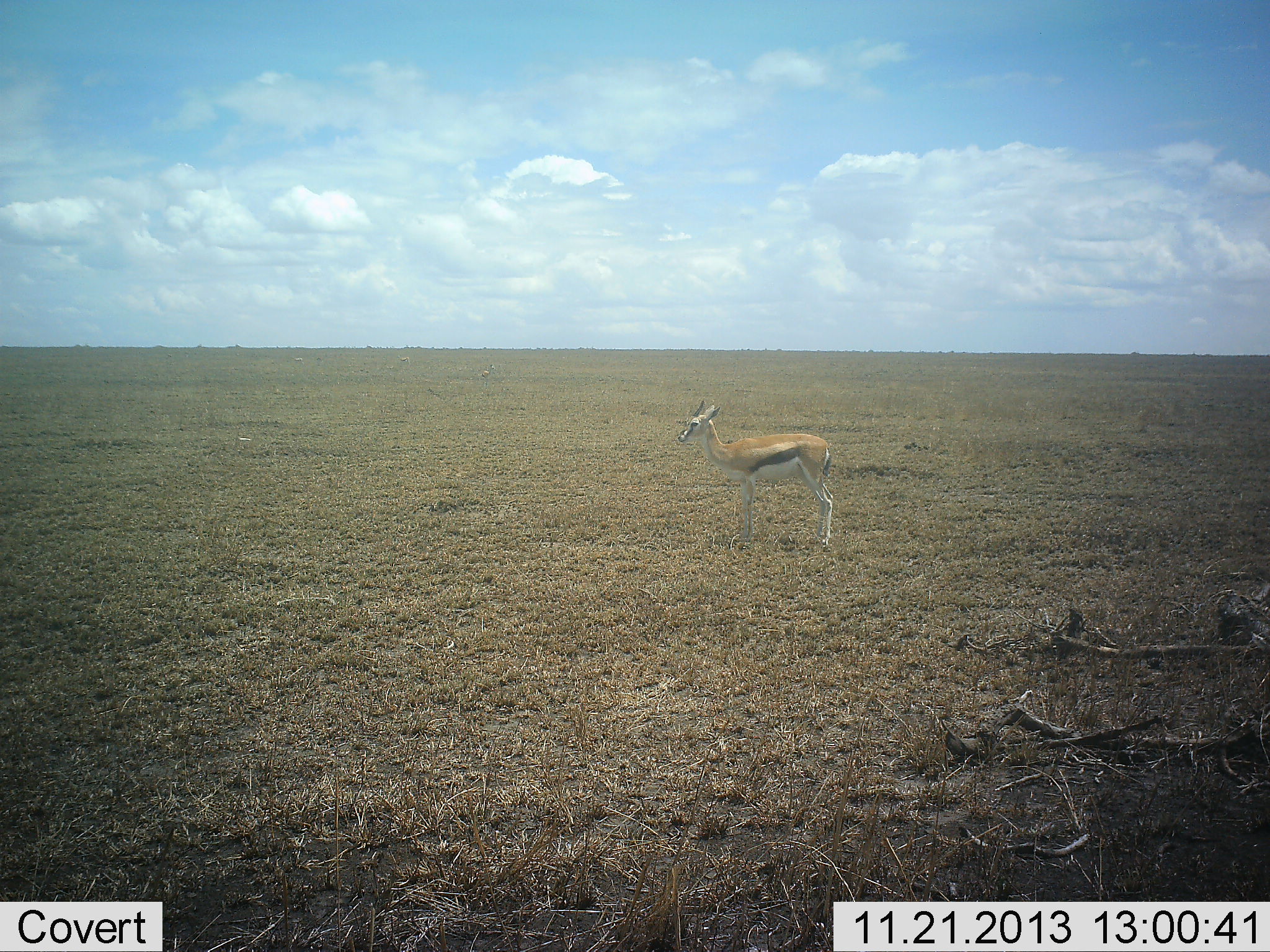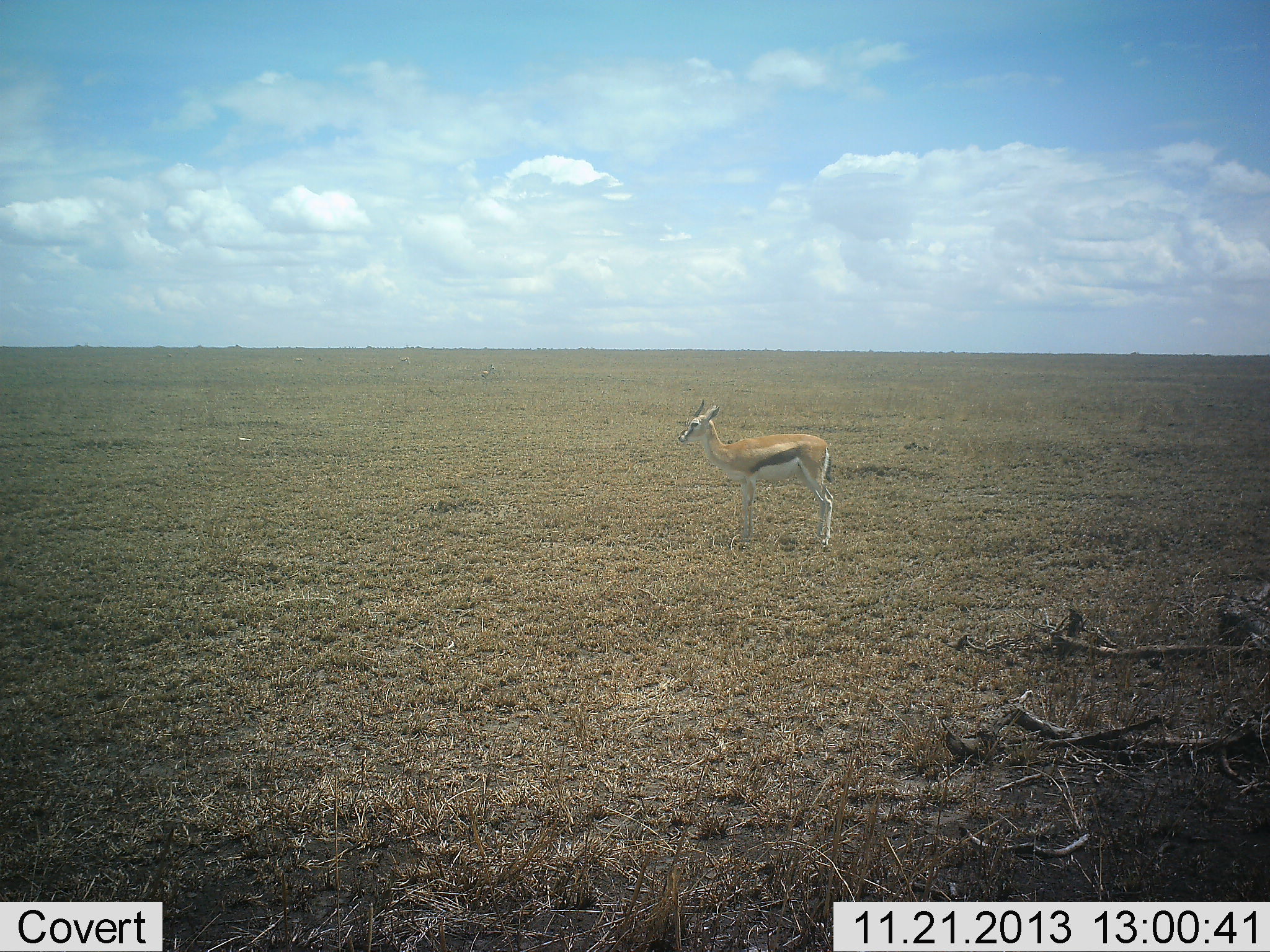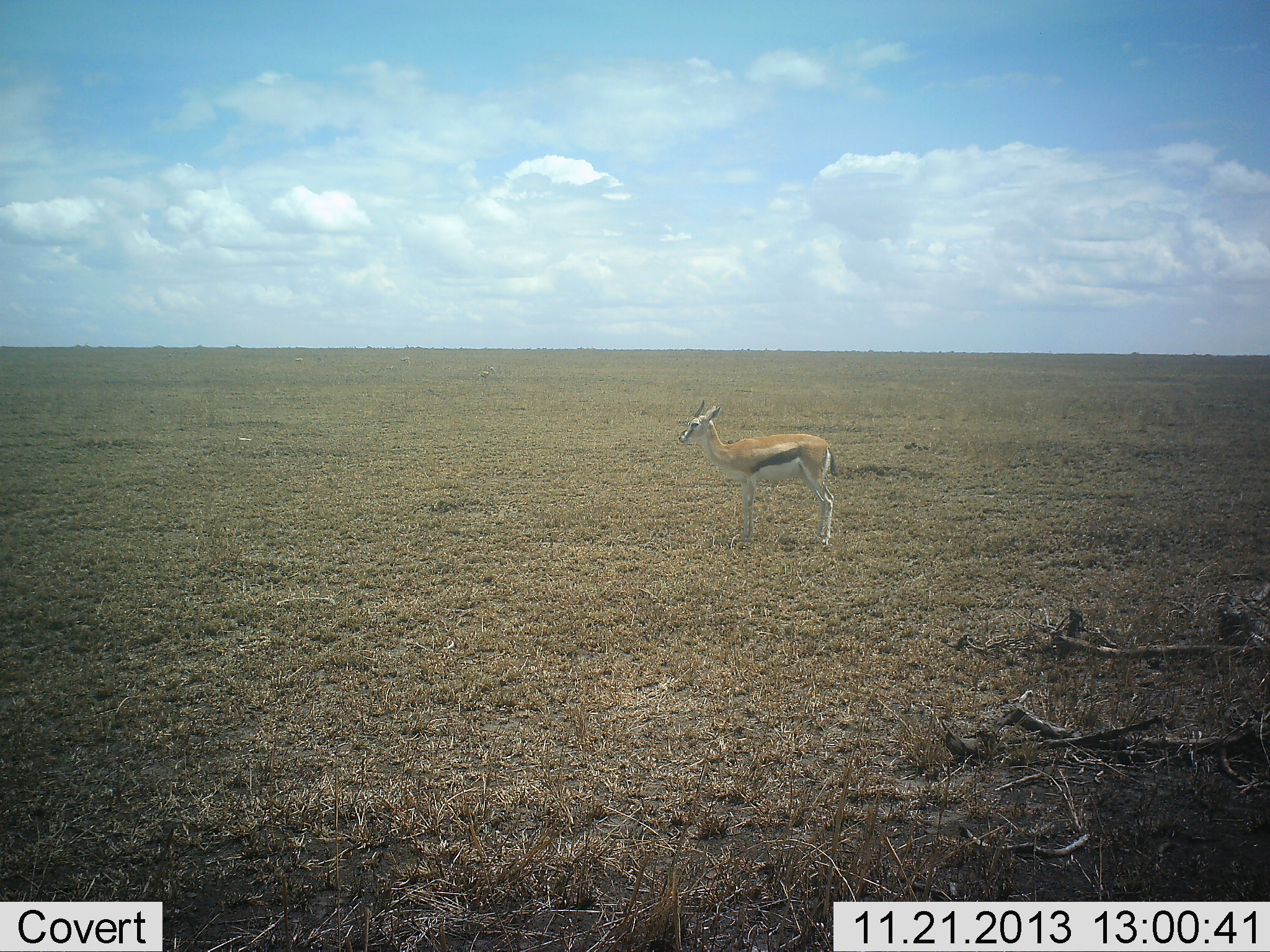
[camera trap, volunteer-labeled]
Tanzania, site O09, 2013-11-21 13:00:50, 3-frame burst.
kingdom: Animalia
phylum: Chordata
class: Mammalia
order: Artiodactyla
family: Bovidae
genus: Eudorcas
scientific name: Eudorcas thomsonii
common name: thomson's gazelle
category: gazellethomsons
Gazellethomsons (thomson's gazelle) (Eudorcas thomsonii), count 1. Behavior (volunteer vote fractions): standing 100%, resting 0%, moving 0%, interacting 0%. Young present (vote fraction): 0%. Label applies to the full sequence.